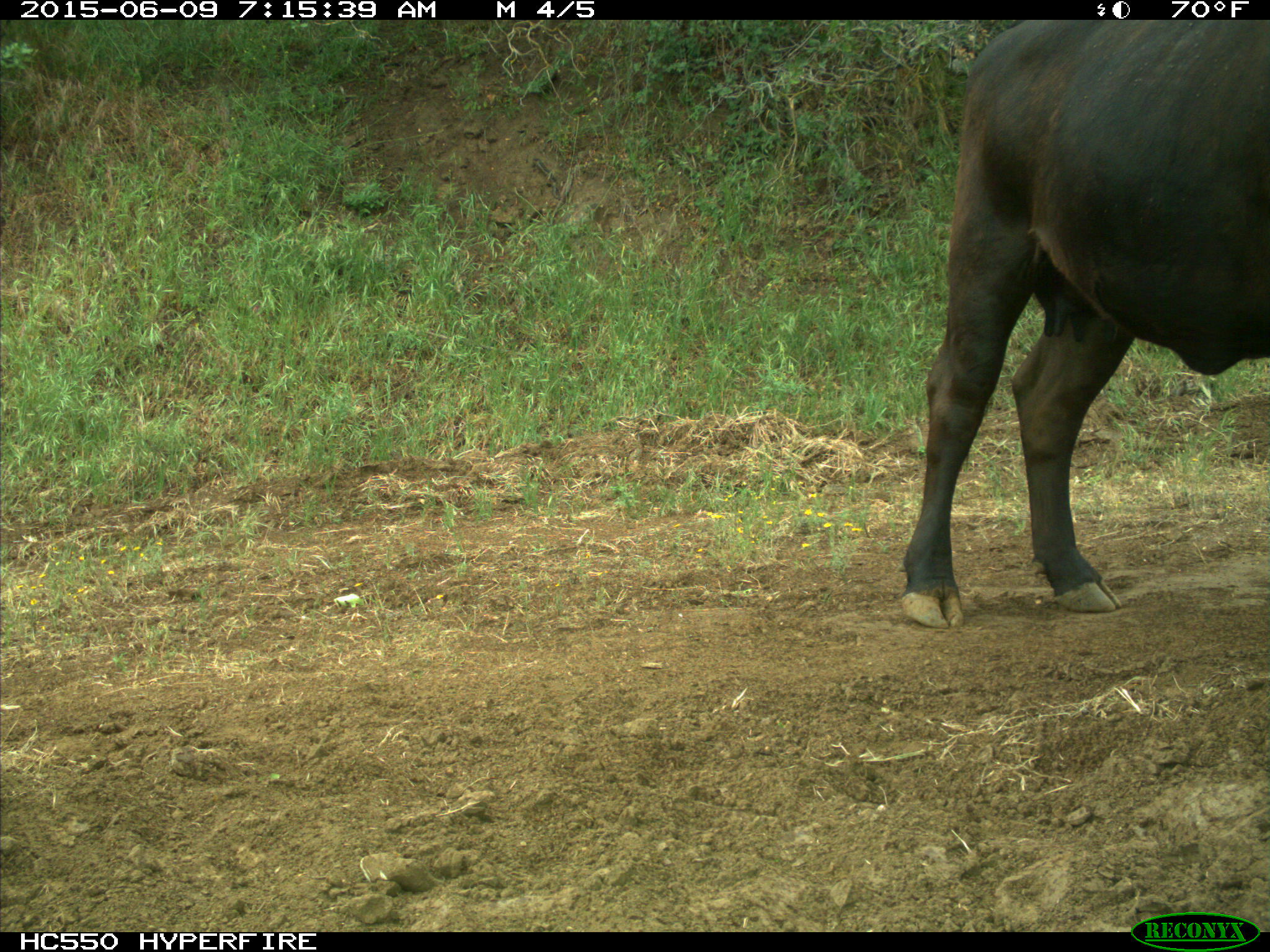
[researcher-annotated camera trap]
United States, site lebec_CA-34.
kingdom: Animalia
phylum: Chordata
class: Mammalia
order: Artiodactyla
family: Bovidae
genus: Bos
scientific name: Bos taurus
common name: domestic cow